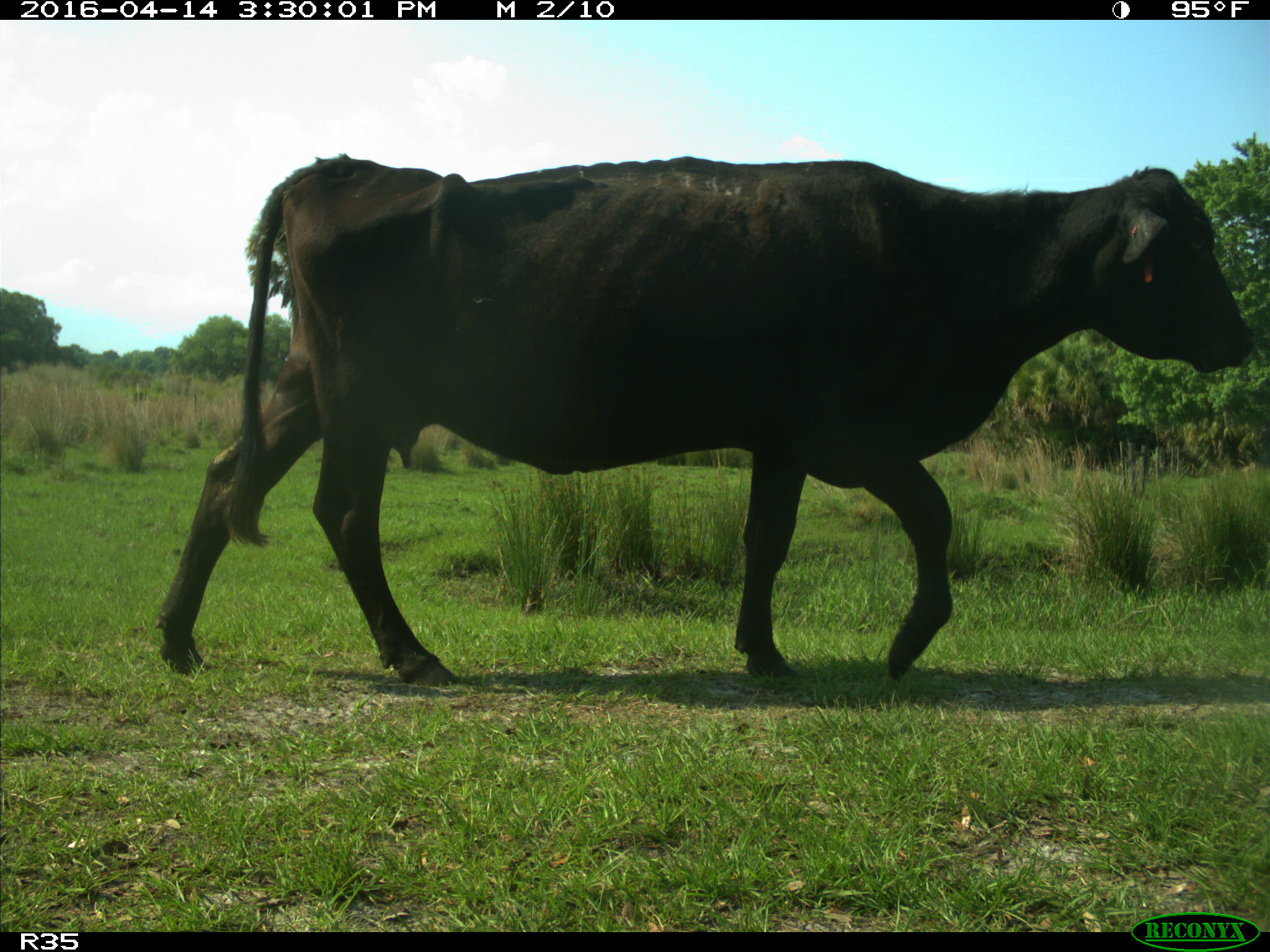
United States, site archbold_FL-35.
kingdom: Animalia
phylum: Chordata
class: Mammalia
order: Artiodactyla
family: Bovidae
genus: Bos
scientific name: Bos taurus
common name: domestic cow